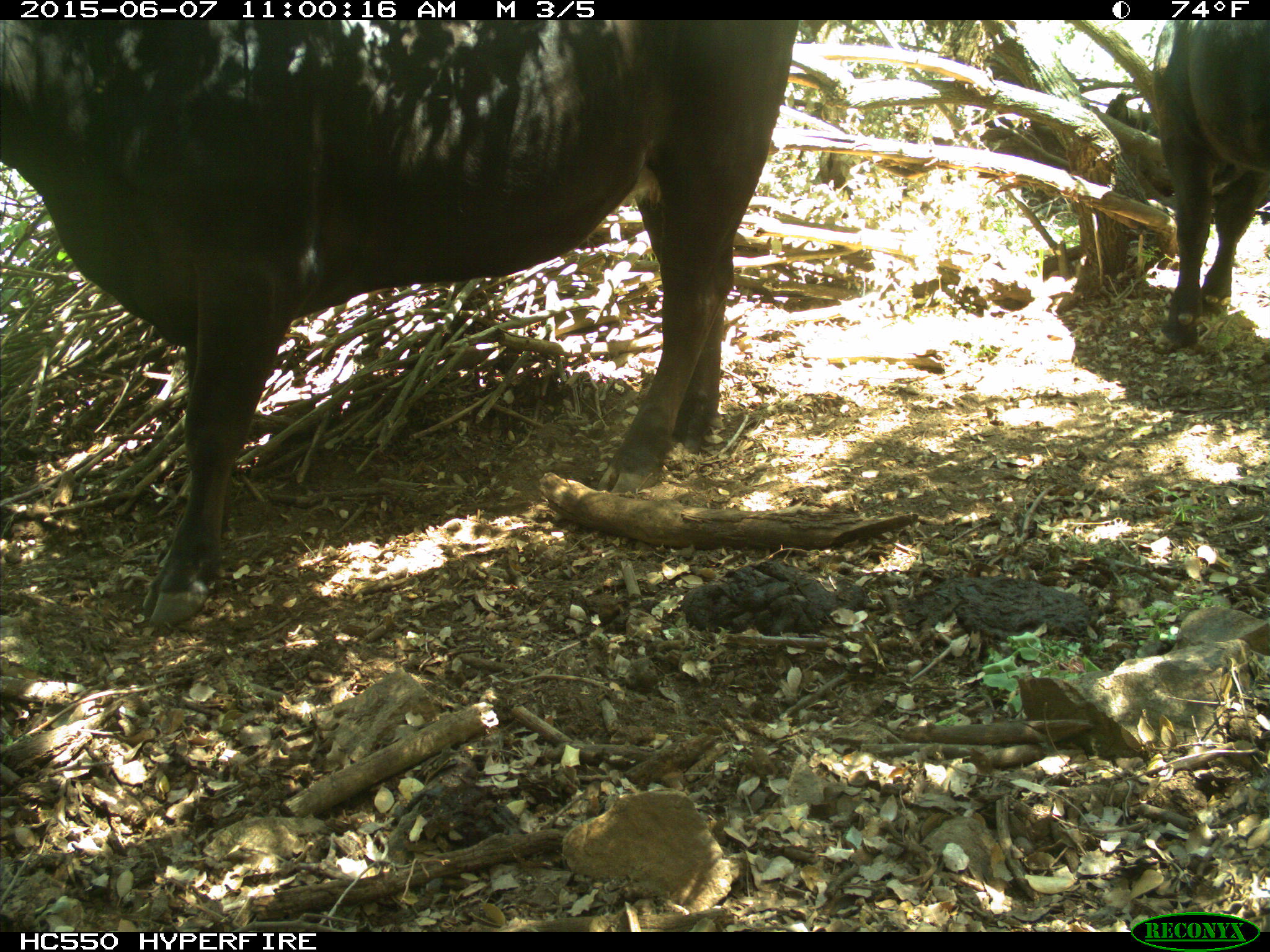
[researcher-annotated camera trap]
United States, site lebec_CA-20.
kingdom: Animalia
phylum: Chordata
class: Mammalia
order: Artiodactyla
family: Bovidae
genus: Bos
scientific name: Bos taurus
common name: domestic cow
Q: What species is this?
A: Bos taurus (domestic cow).